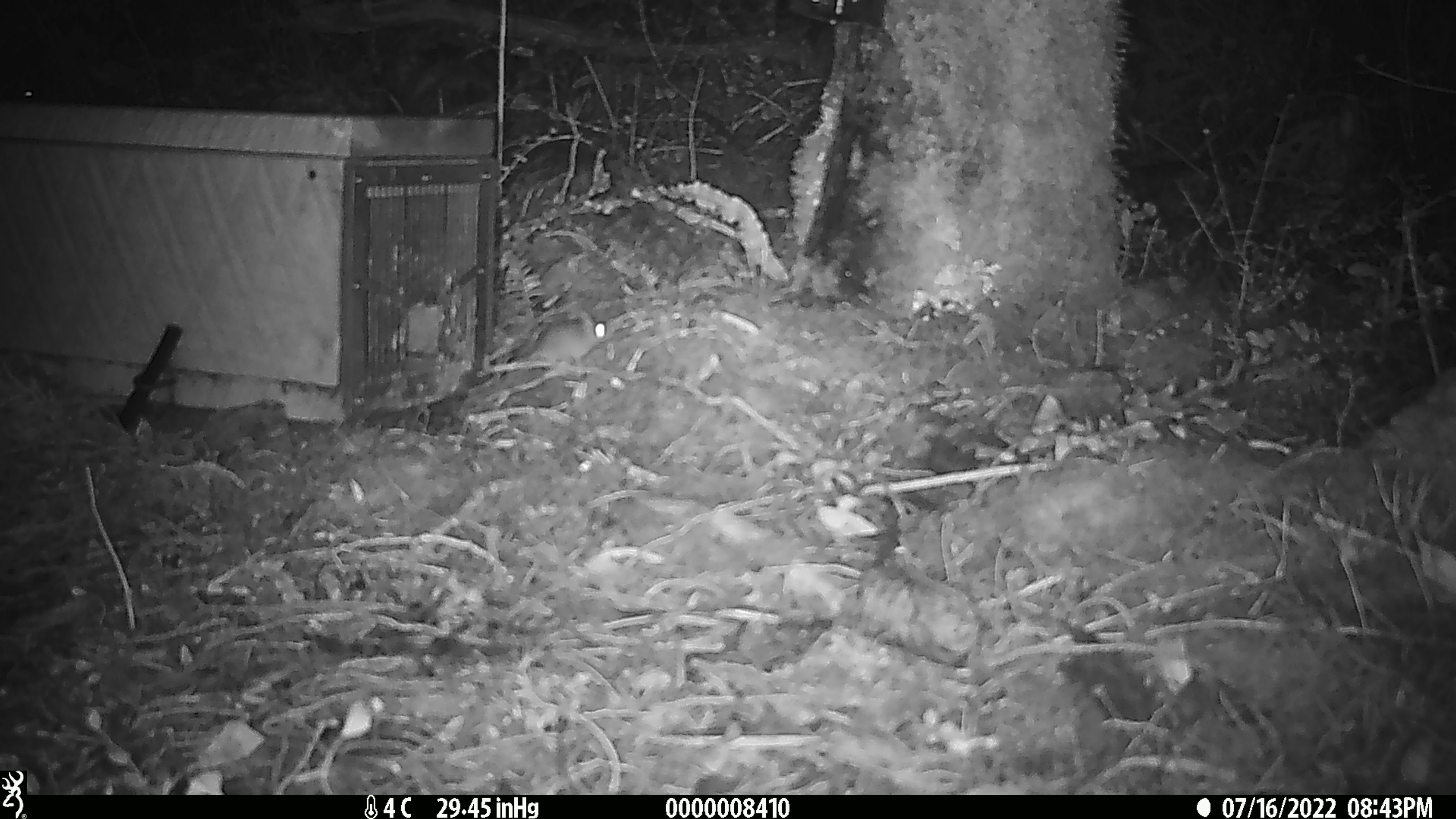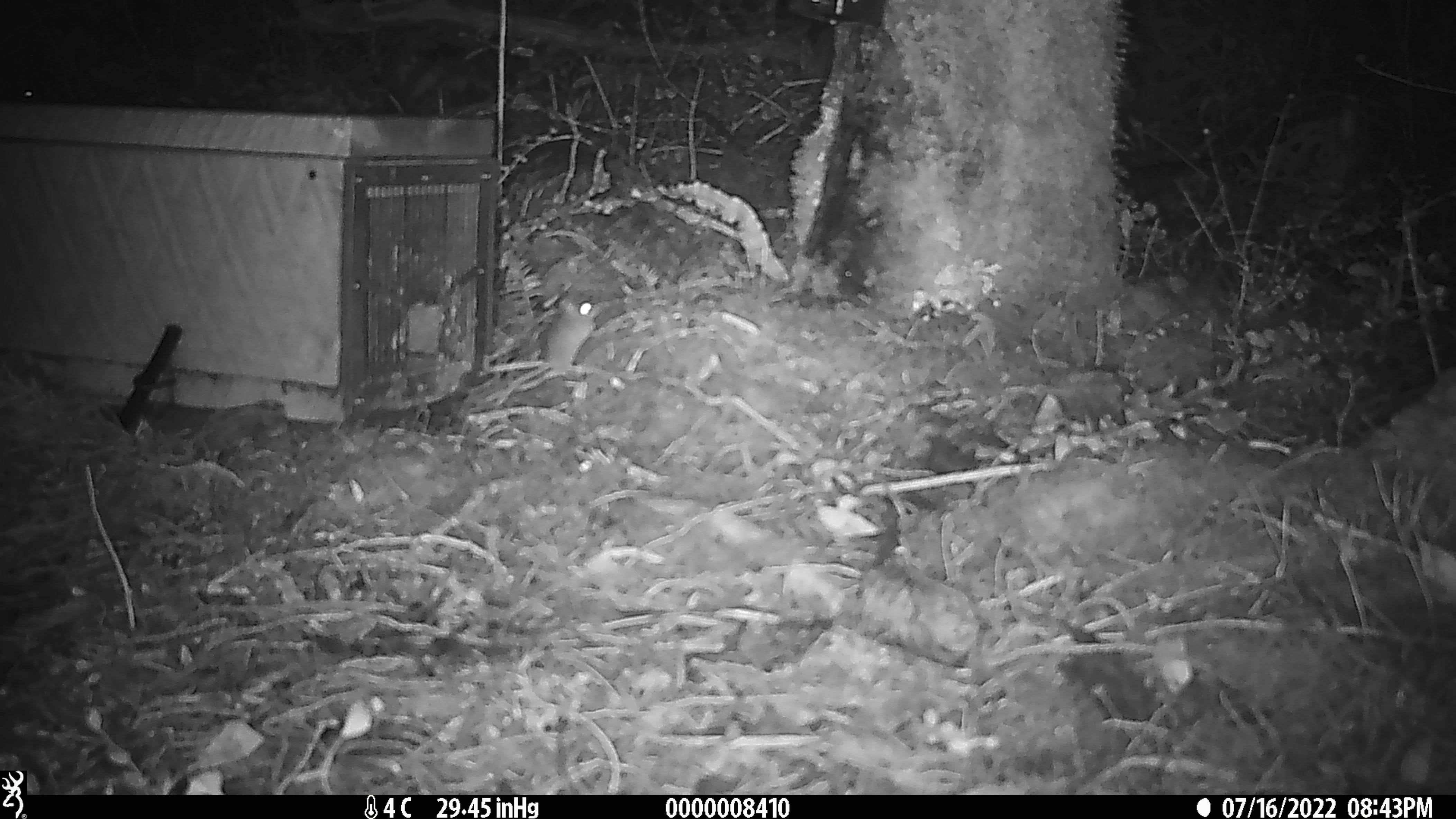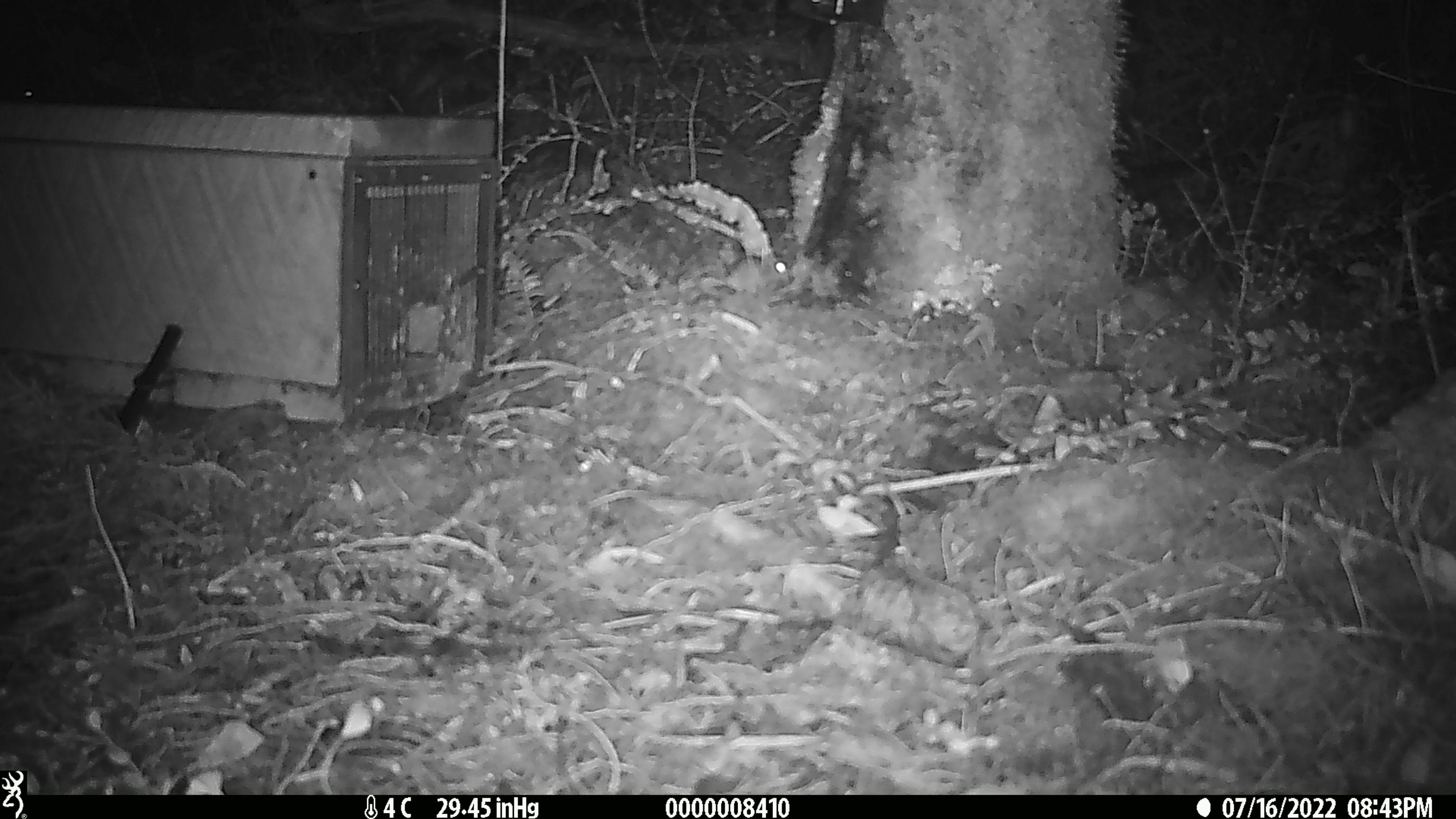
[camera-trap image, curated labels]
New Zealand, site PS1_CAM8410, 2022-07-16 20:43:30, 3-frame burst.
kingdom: Animalia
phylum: Chordata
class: Mammalia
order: Rodentia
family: Muridae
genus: Mus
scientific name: Mus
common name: mouse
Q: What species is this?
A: Mouse (Mus).